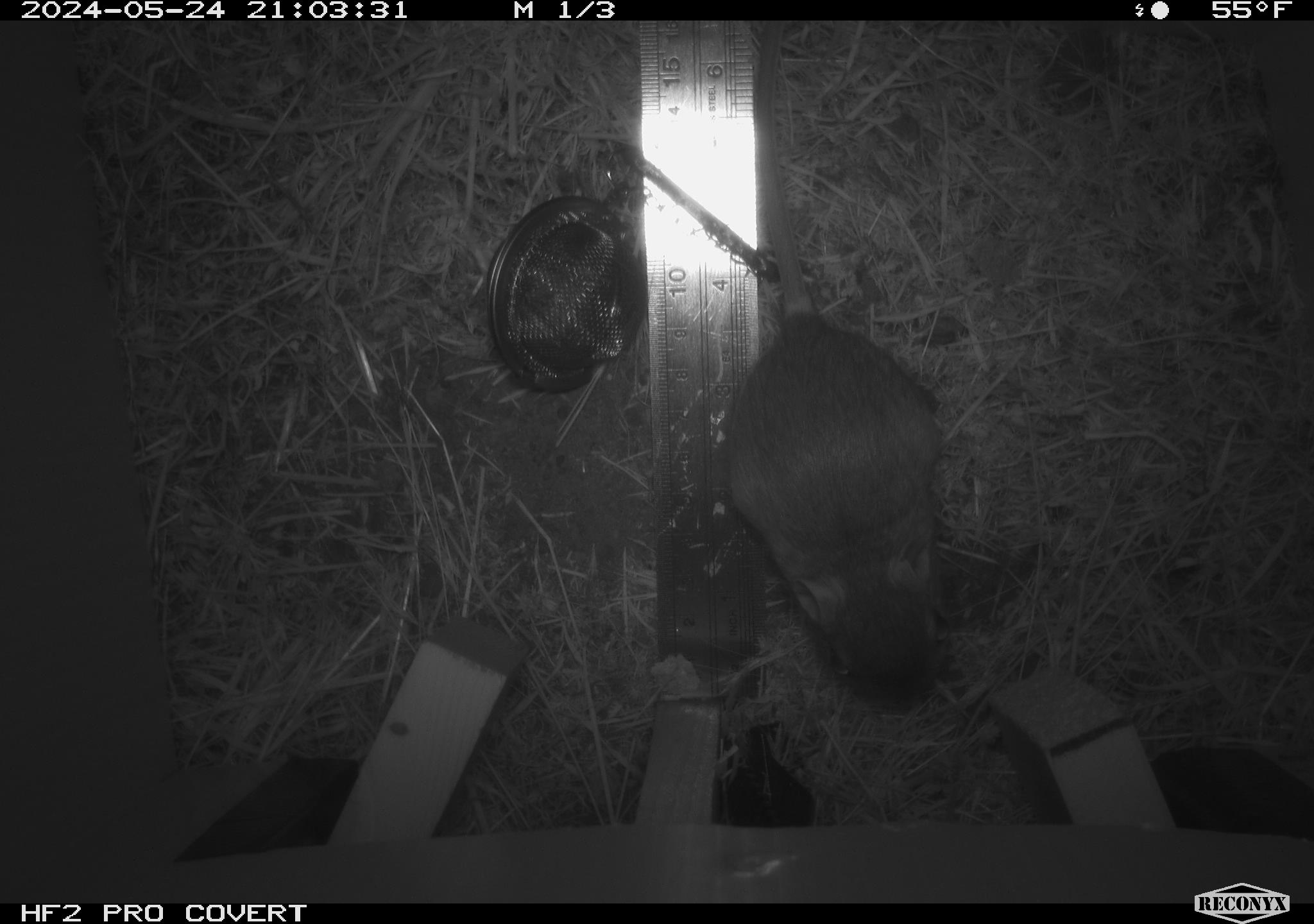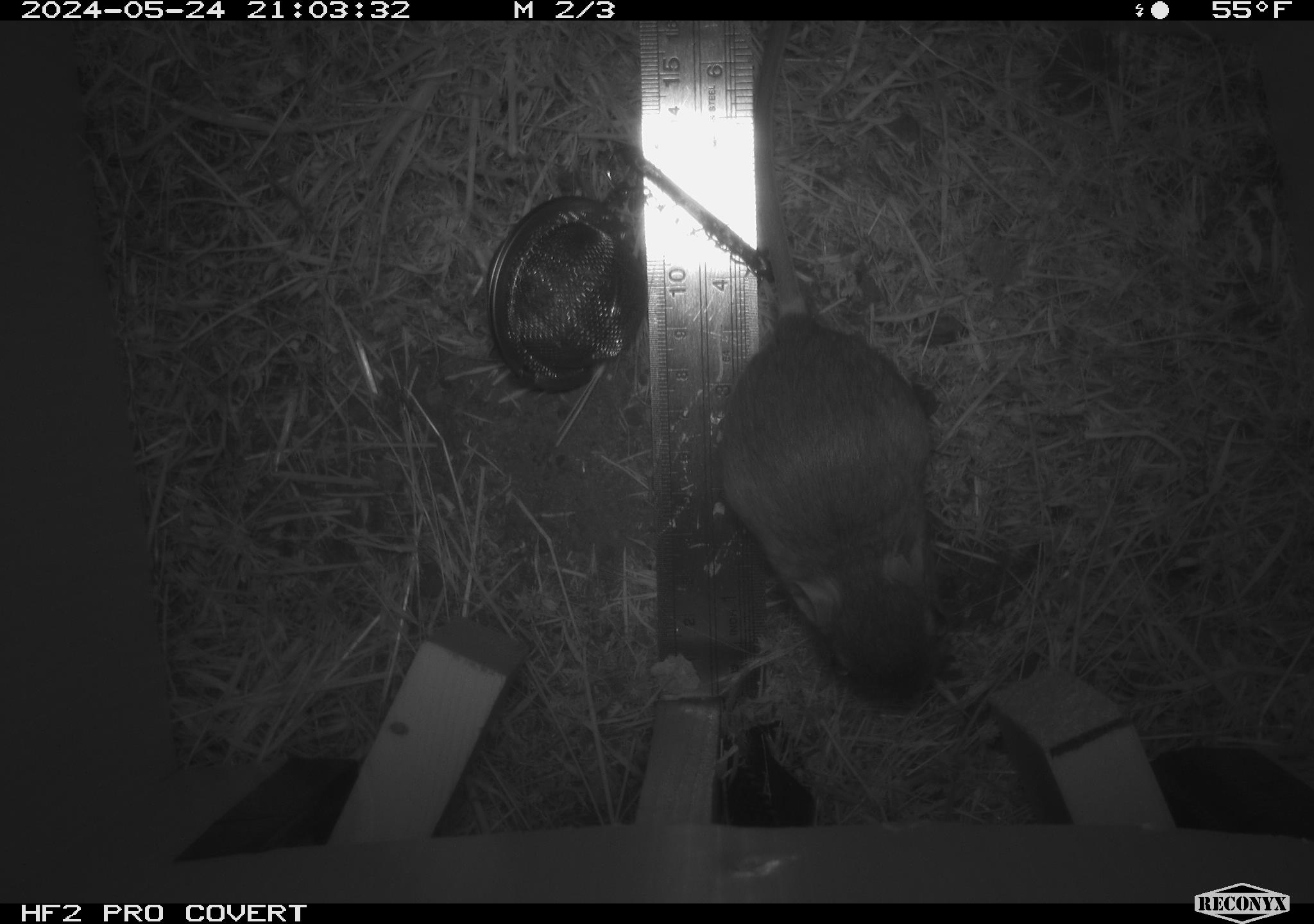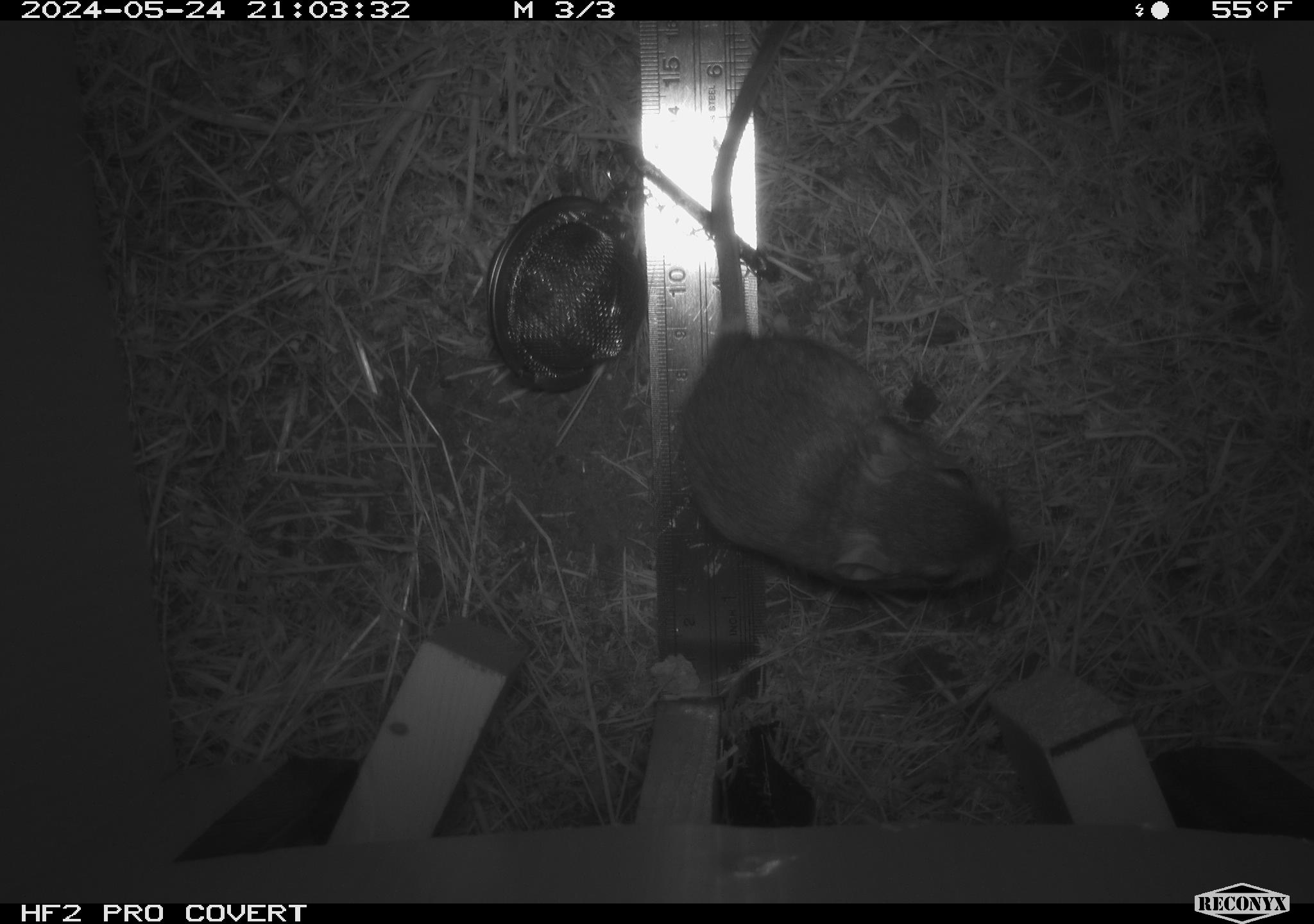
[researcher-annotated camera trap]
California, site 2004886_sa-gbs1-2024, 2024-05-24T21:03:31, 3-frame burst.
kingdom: Animalia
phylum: Chordata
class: Mammalia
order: Rodentia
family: Heteromyidae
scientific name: Heteromyidae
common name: kangaroo rats and pocket mice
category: heteromyidae family